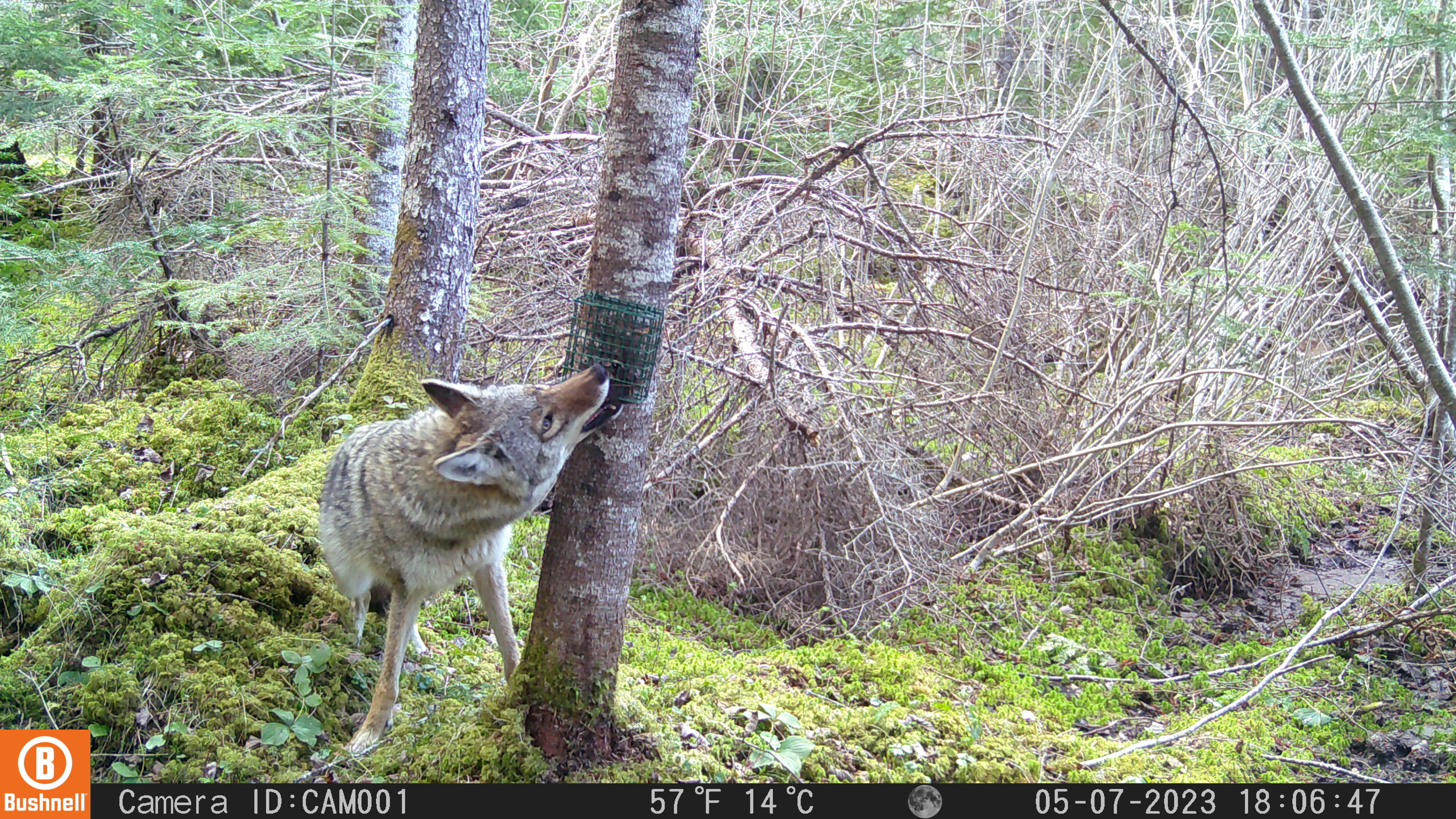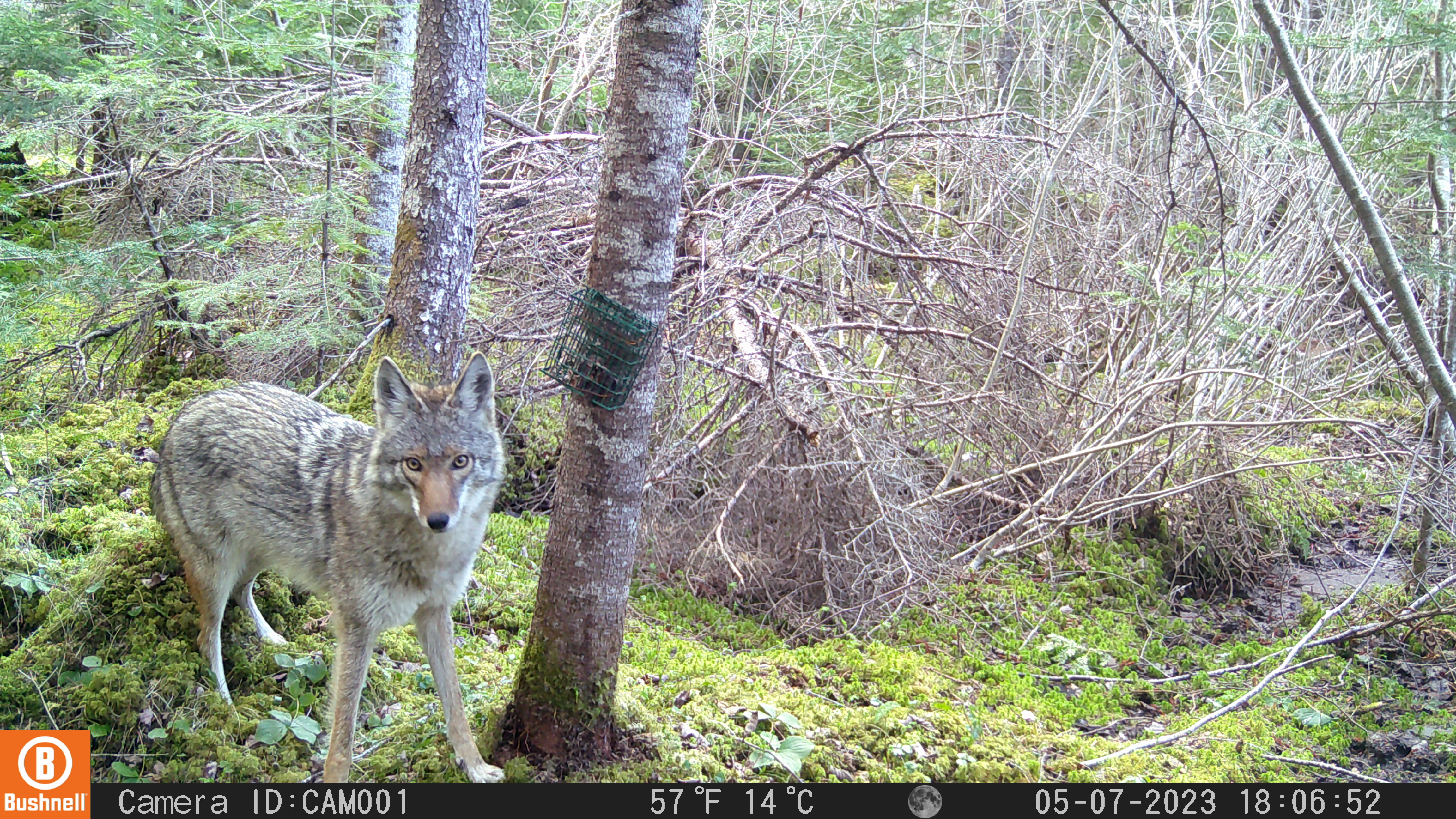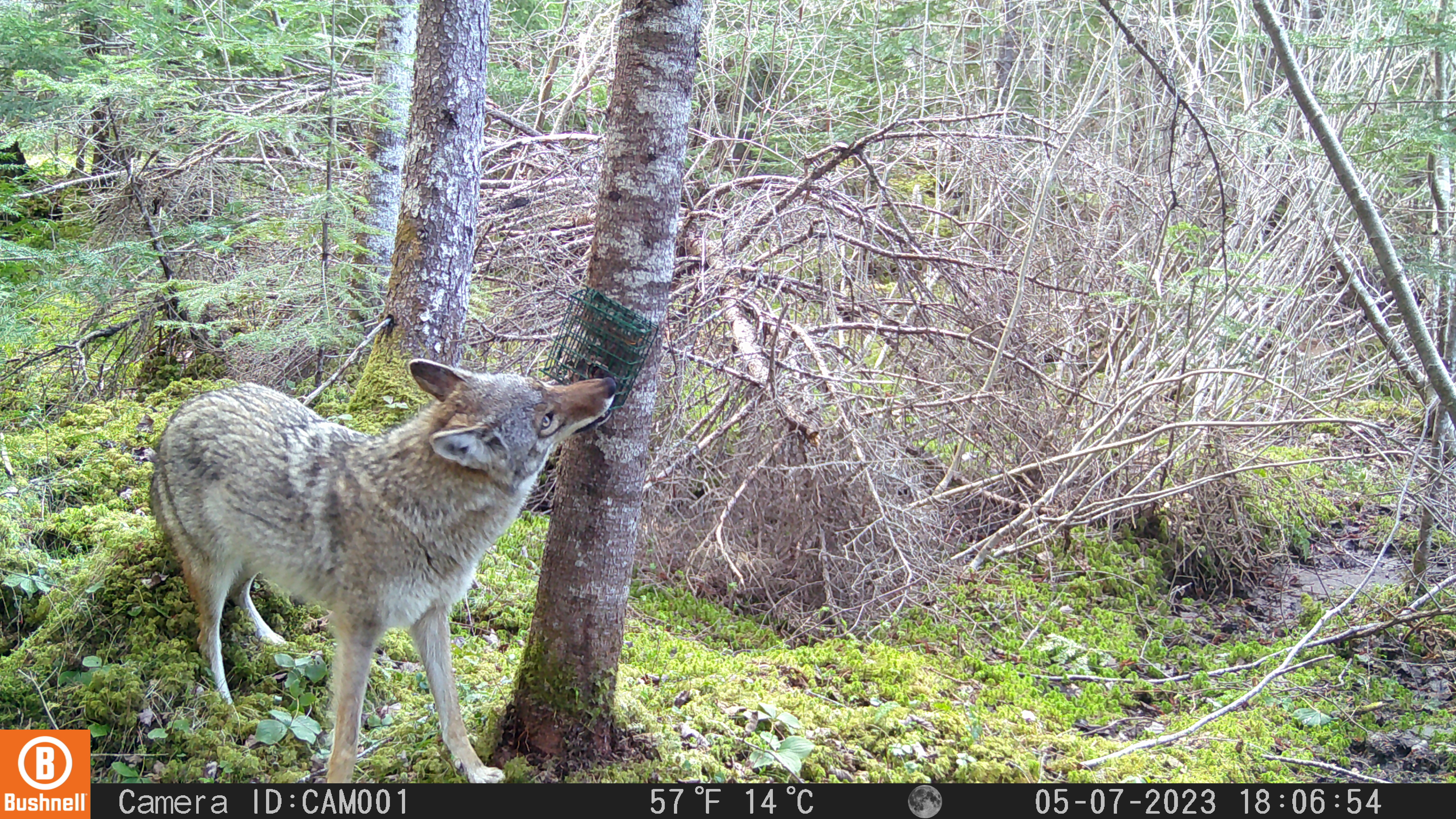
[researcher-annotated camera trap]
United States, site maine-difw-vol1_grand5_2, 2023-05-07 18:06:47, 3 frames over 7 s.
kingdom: Animalia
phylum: Chordata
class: Mammalia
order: Carnivora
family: Canidae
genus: Canis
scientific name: Canis latrans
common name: coyote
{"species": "coyote (Canis latrans)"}